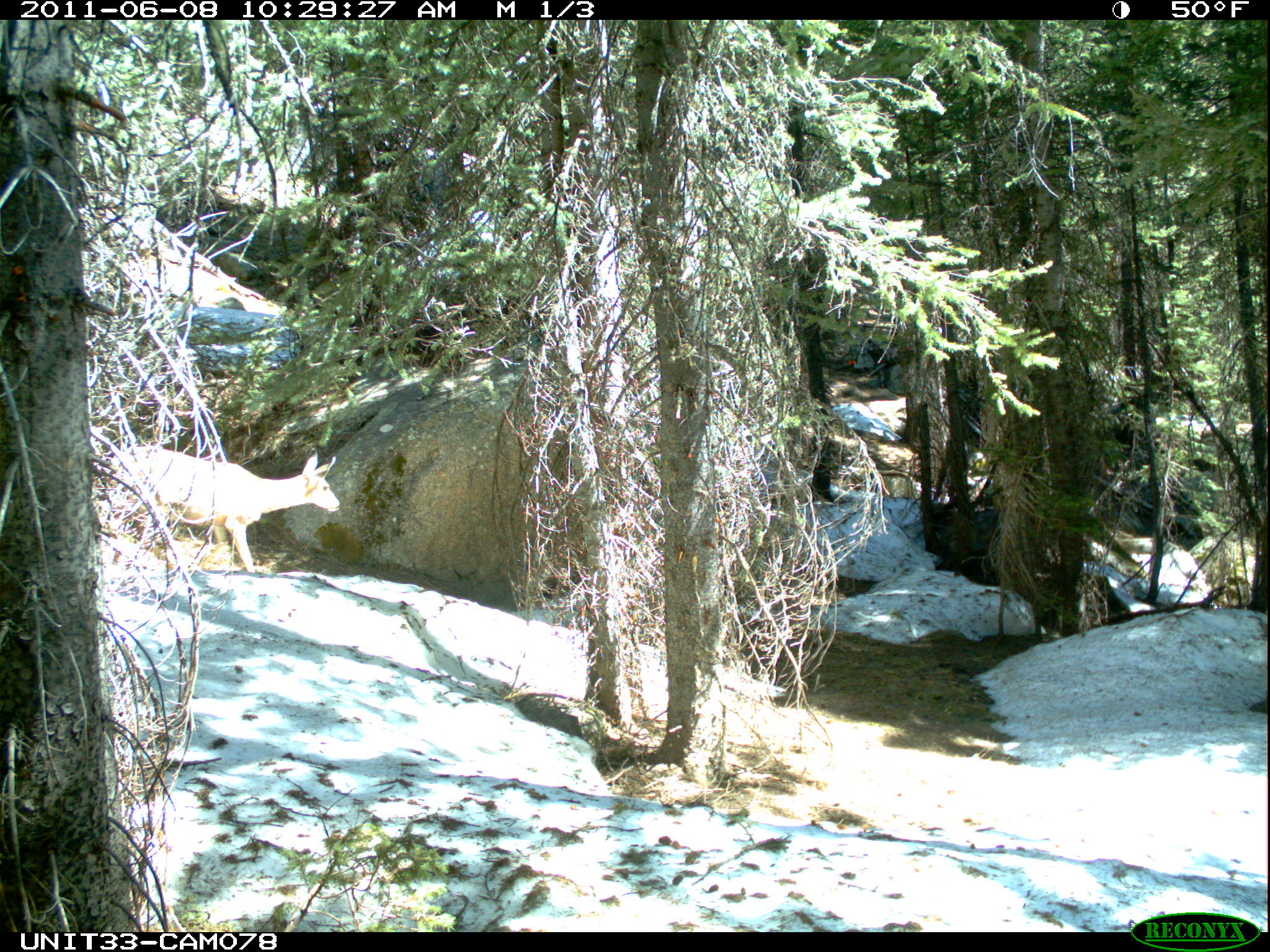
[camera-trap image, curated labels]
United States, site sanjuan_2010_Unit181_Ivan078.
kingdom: Animalia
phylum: Chordata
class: Mammalia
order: Artiodactyla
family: Cervidae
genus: Odocoileus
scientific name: Odocoileus hemionus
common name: mule deer